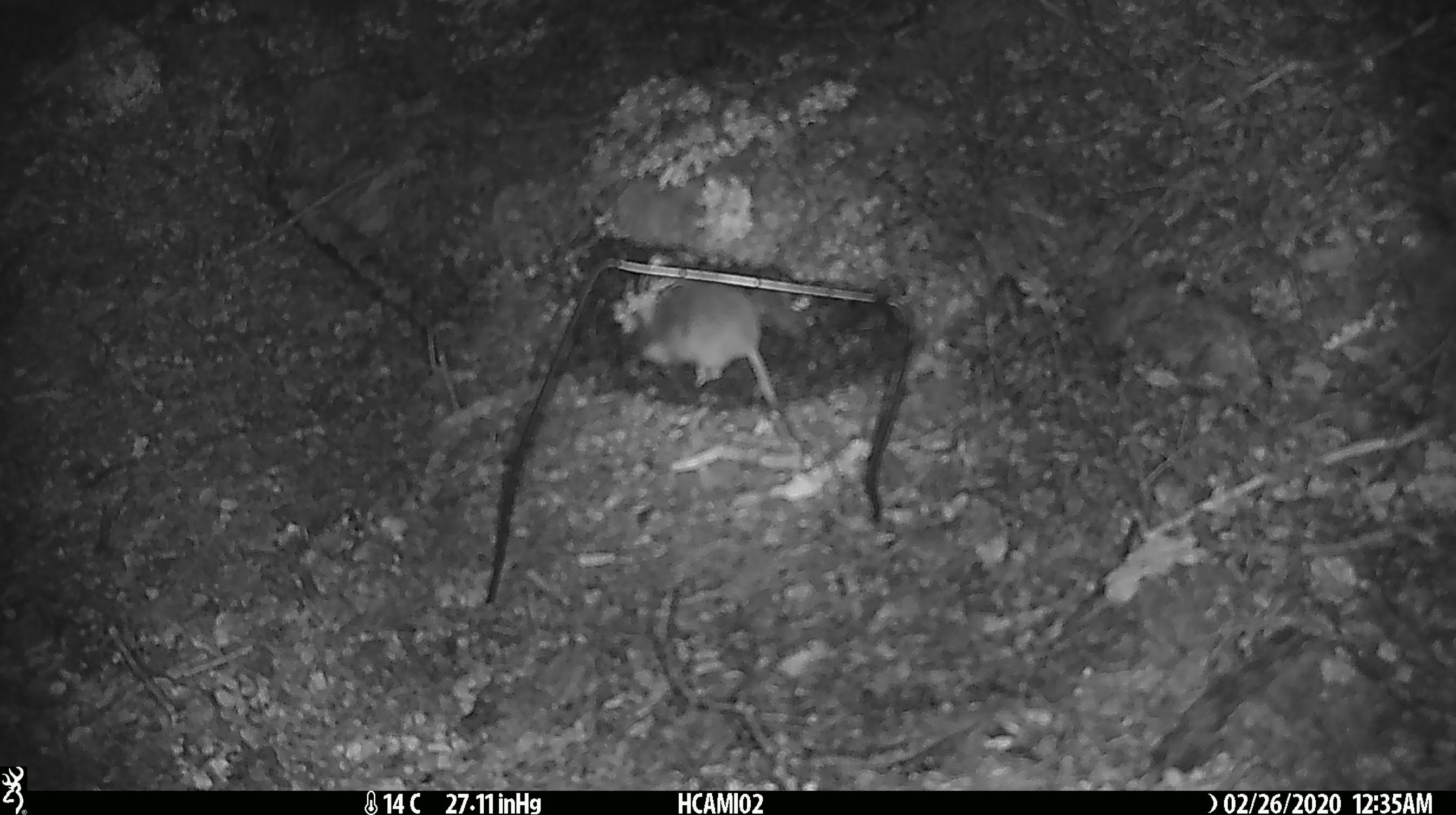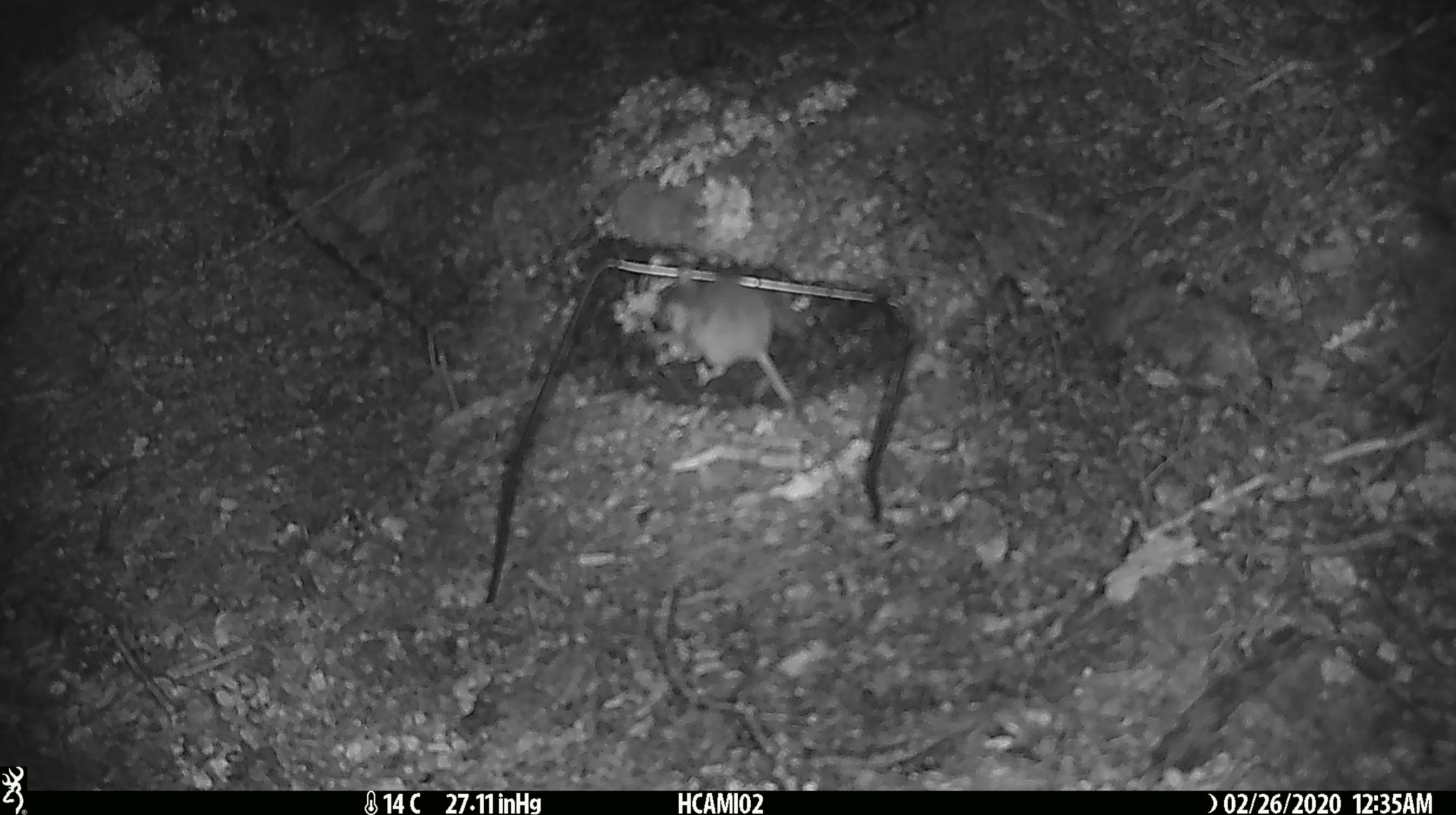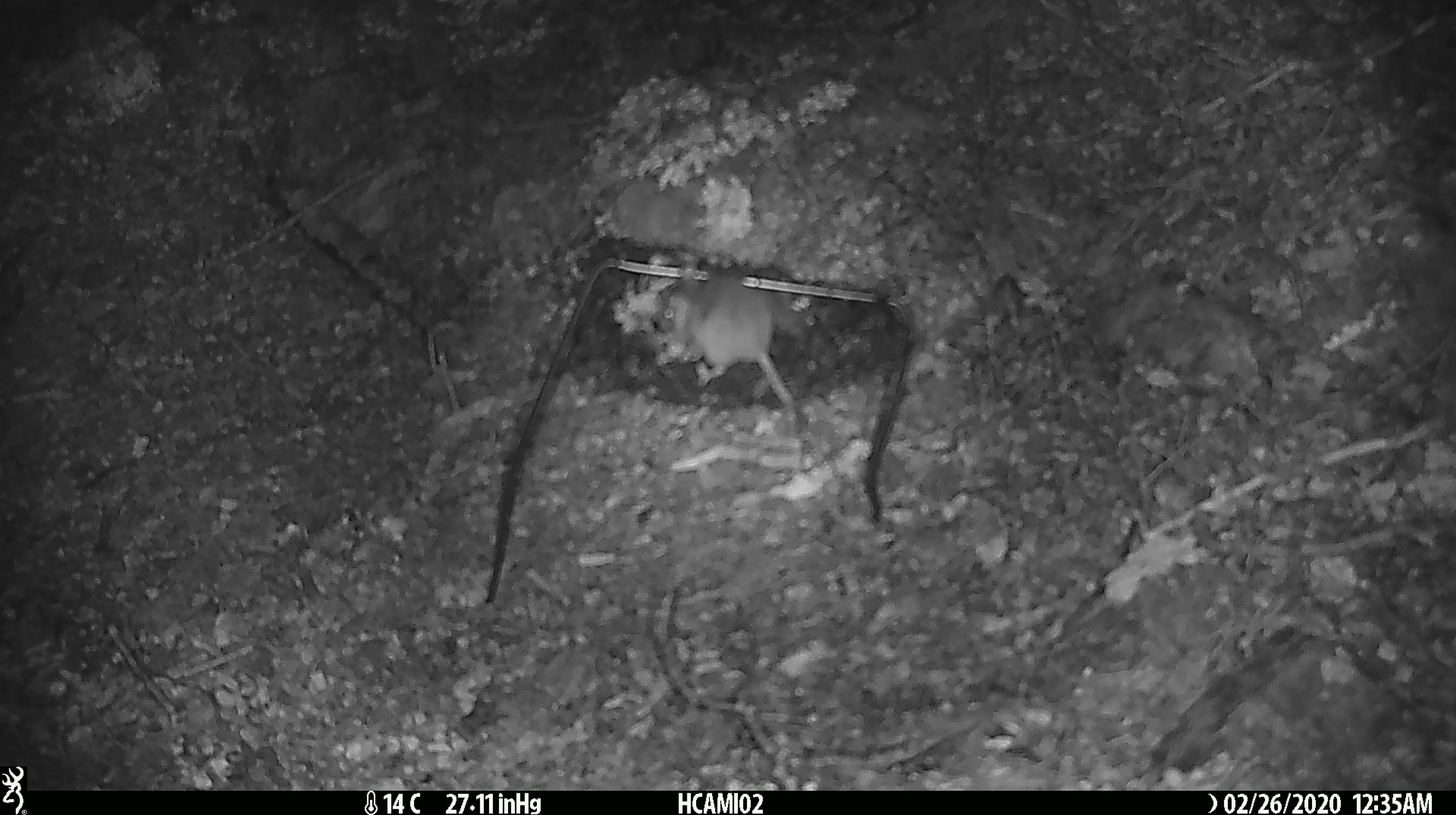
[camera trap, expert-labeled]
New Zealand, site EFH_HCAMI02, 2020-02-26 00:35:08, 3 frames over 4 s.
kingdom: Animalia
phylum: Chordata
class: Mammalia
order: Rodentia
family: Muridae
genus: Mus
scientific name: Mus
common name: mouse